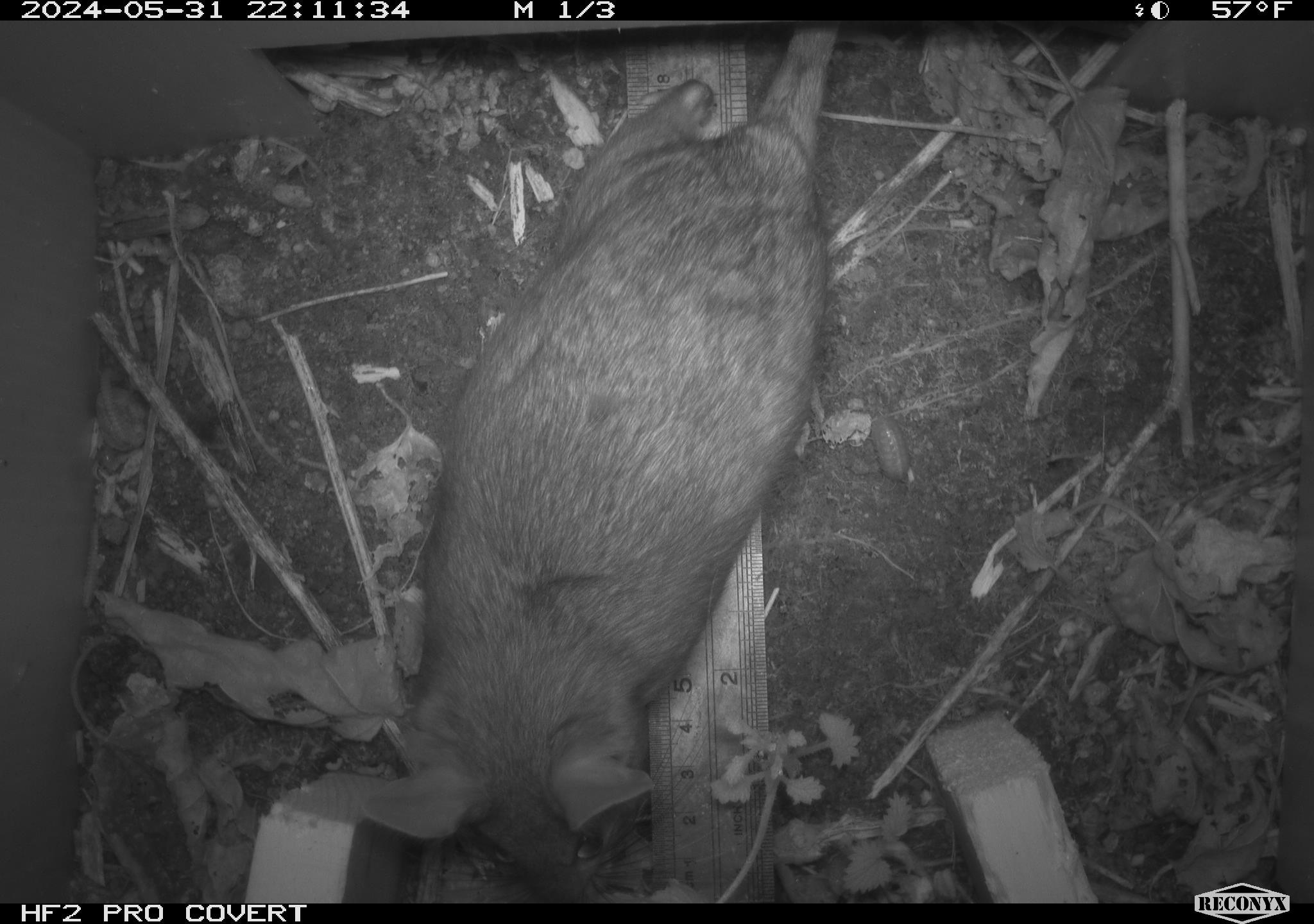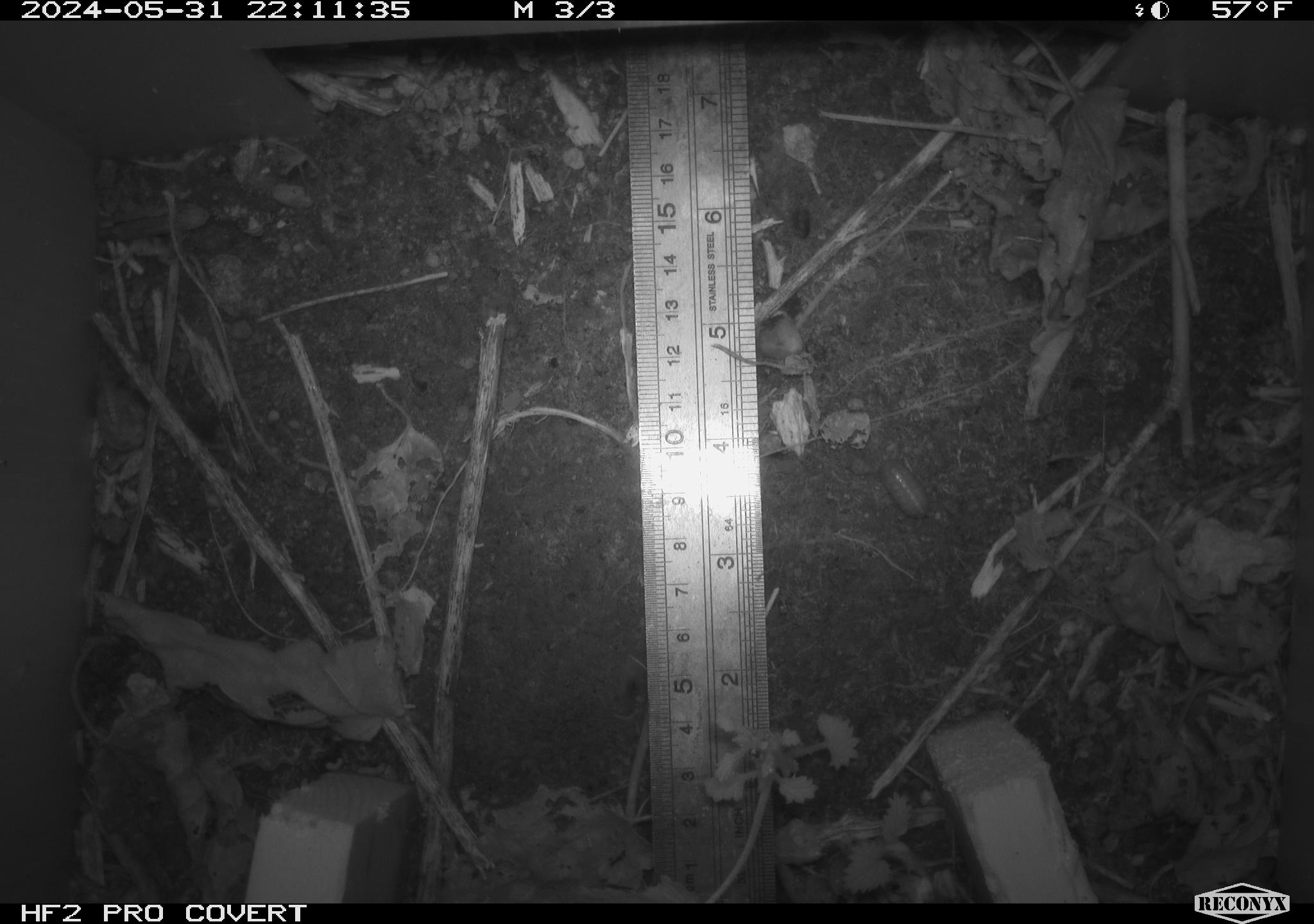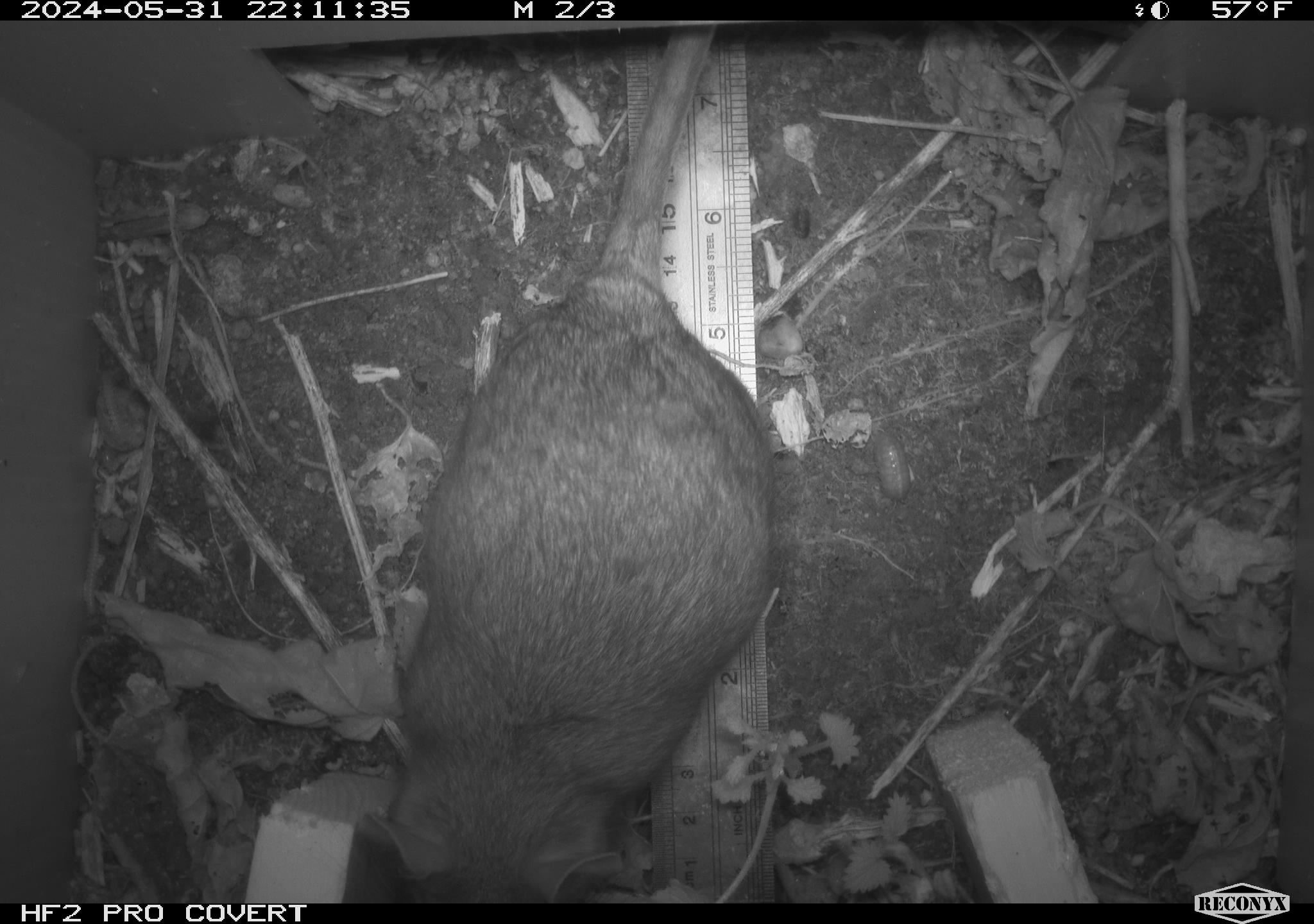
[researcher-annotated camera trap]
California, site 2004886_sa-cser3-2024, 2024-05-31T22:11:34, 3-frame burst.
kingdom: Animalia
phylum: Chordata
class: Mammalia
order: Rodentia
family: Muridae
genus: Rattus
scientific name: Rattus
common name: rat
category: rattus species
Rattus species (rat) (Rattus).